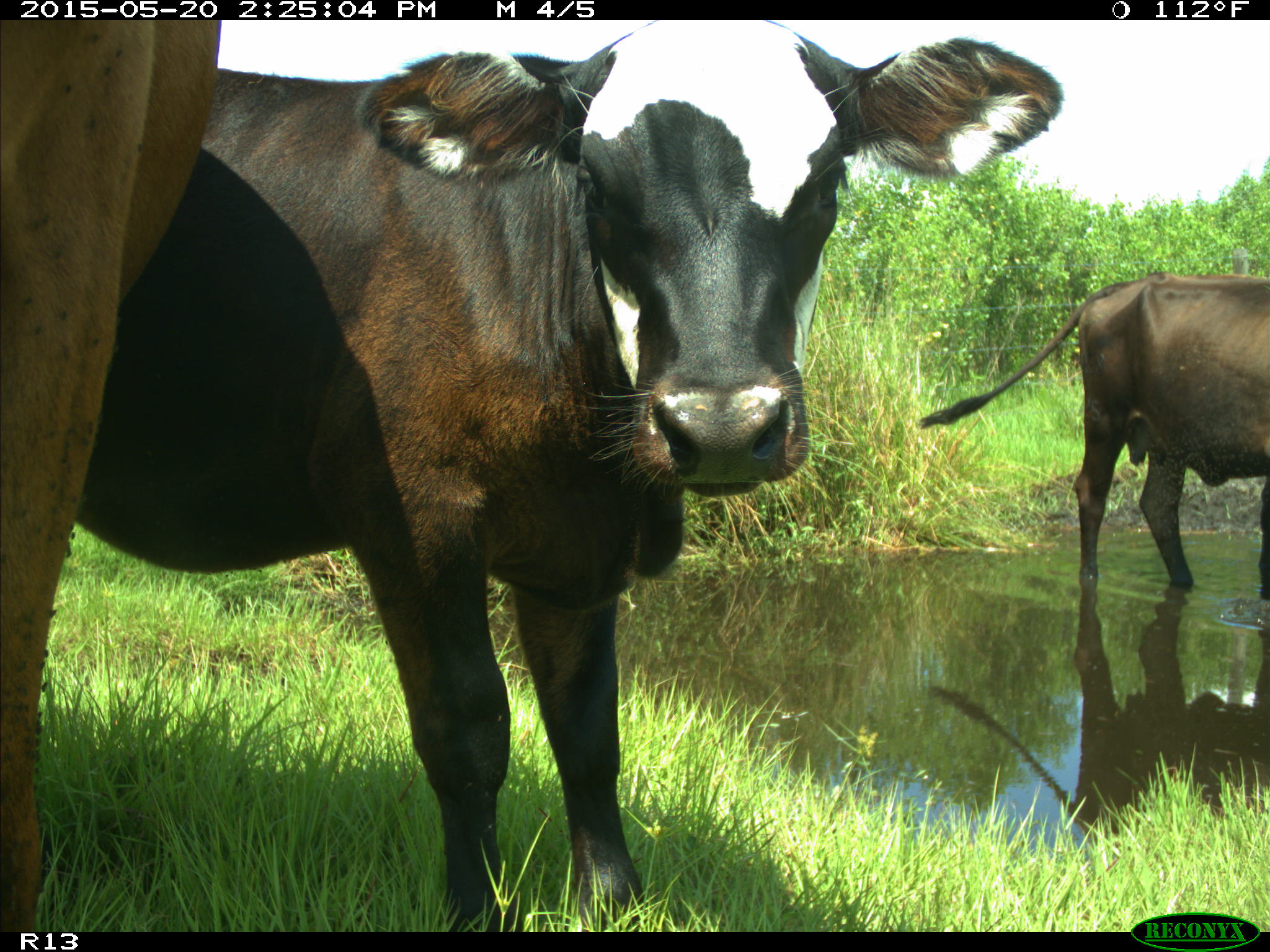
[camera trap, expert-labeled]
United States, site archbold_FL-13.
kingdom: Animalia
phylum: Chordata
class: Mammalia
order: Artiodactyla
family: Bovidae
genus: Bos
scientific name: Bos taurus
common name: domestic cow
Bos taurus (domestic cow).